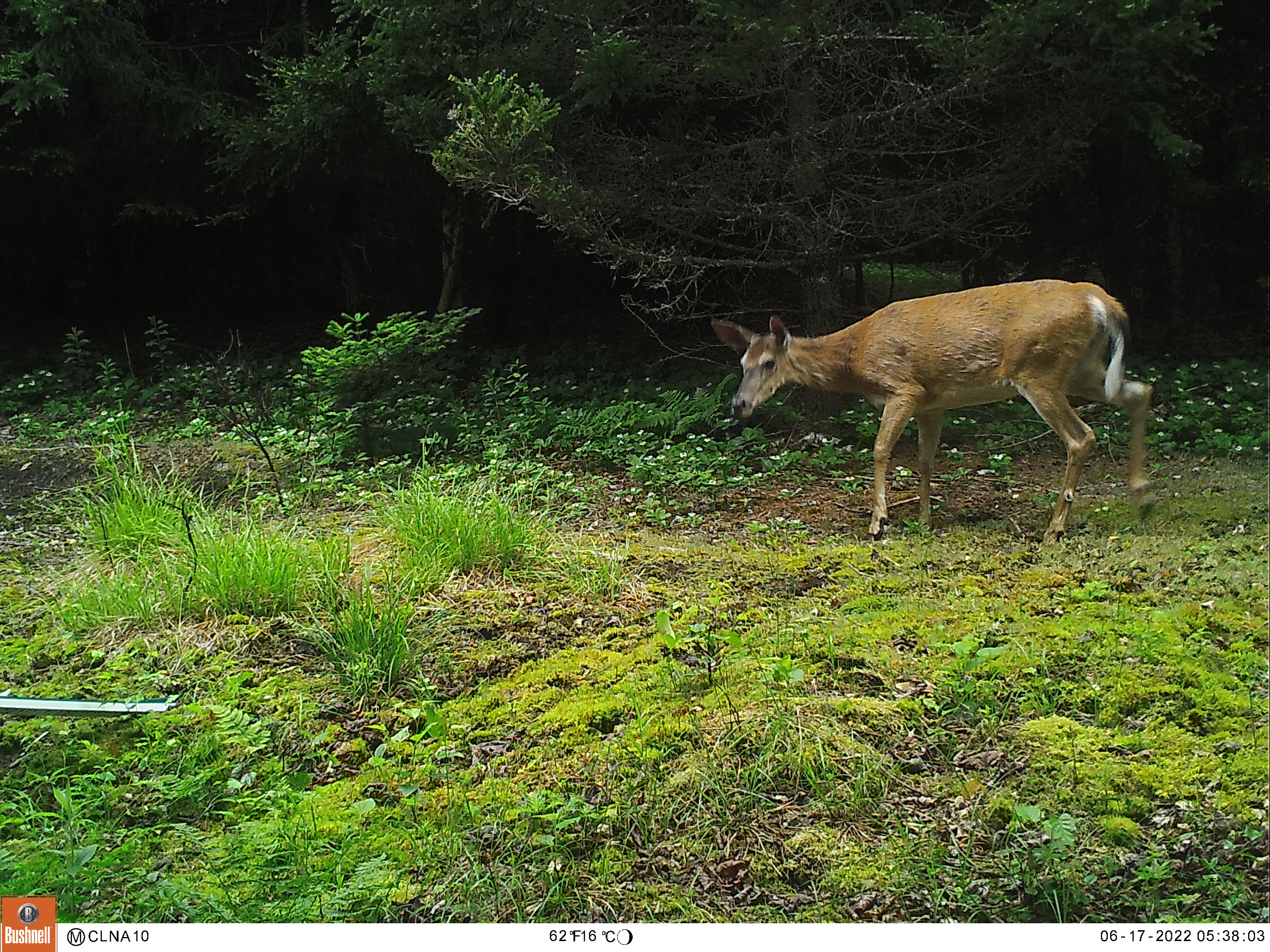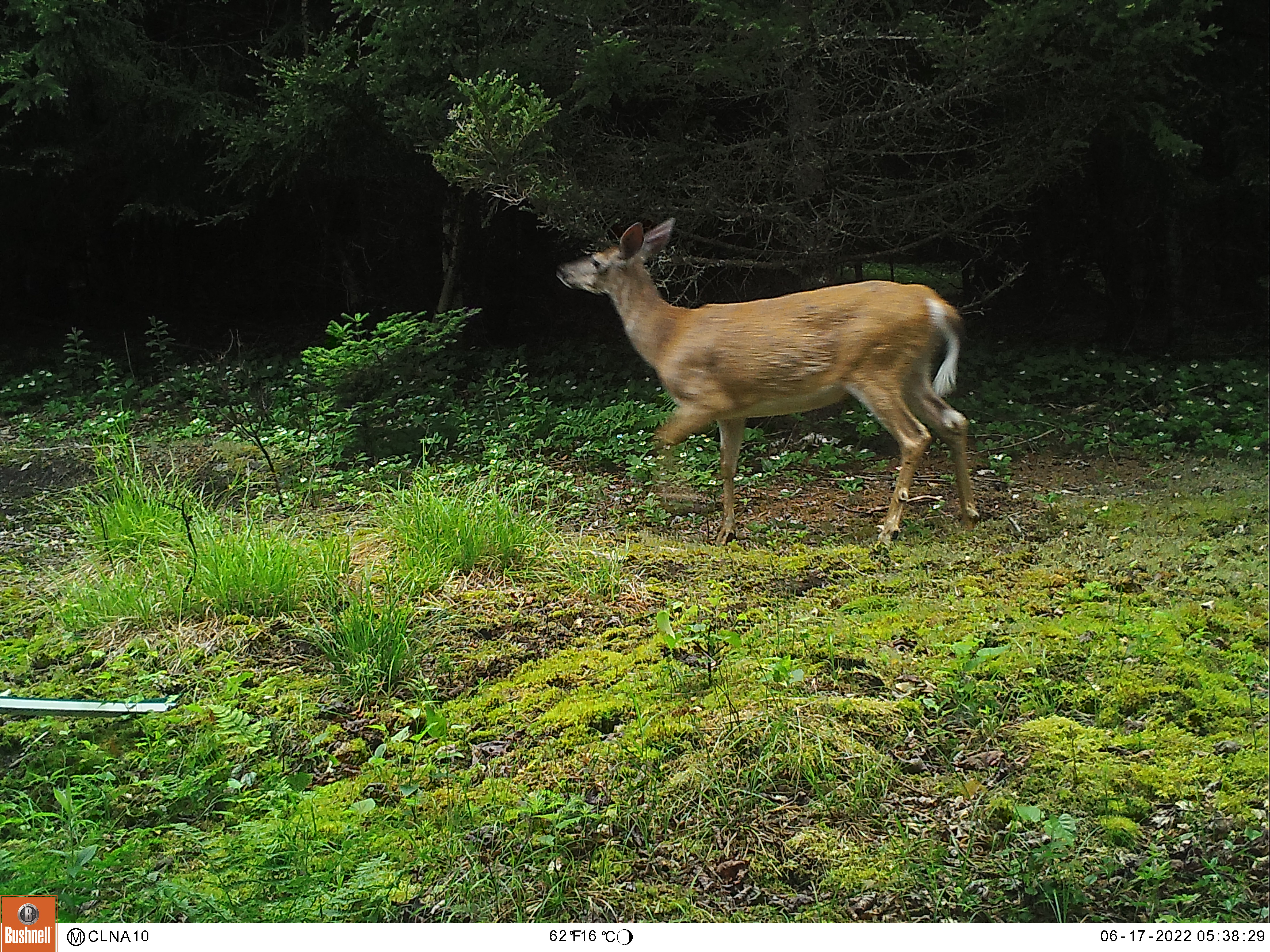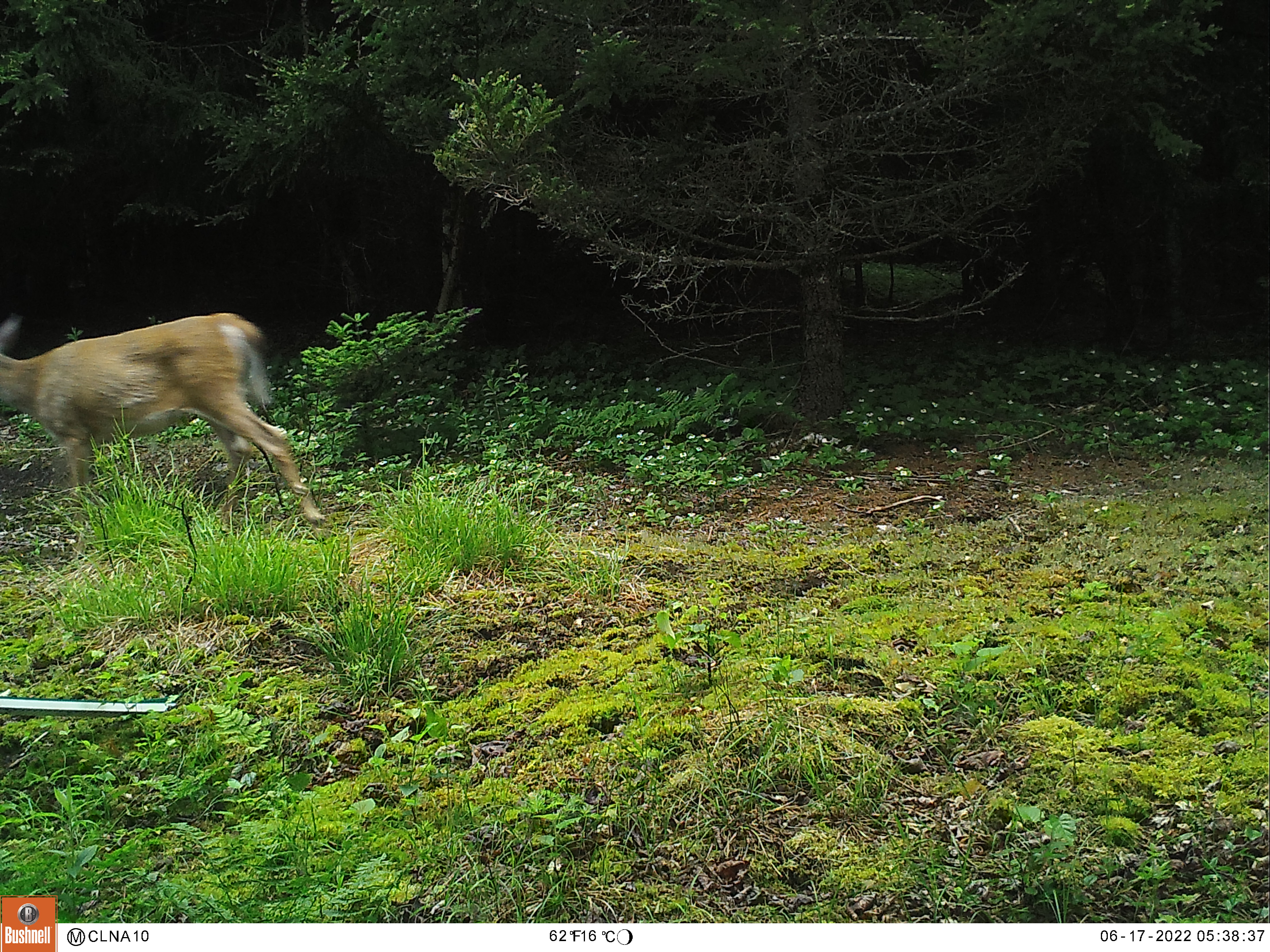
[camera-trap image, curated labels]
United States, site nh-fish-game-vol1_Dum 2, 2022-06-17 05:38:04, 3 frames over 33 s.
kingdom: Animalia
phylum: Chordata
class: Mammalia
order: Artiodactyla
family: Cervidae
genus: Odocoileus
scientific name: Odocoileus virginianus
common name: white-tailed deer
White-tailed deer (Odocoileus virginianus).